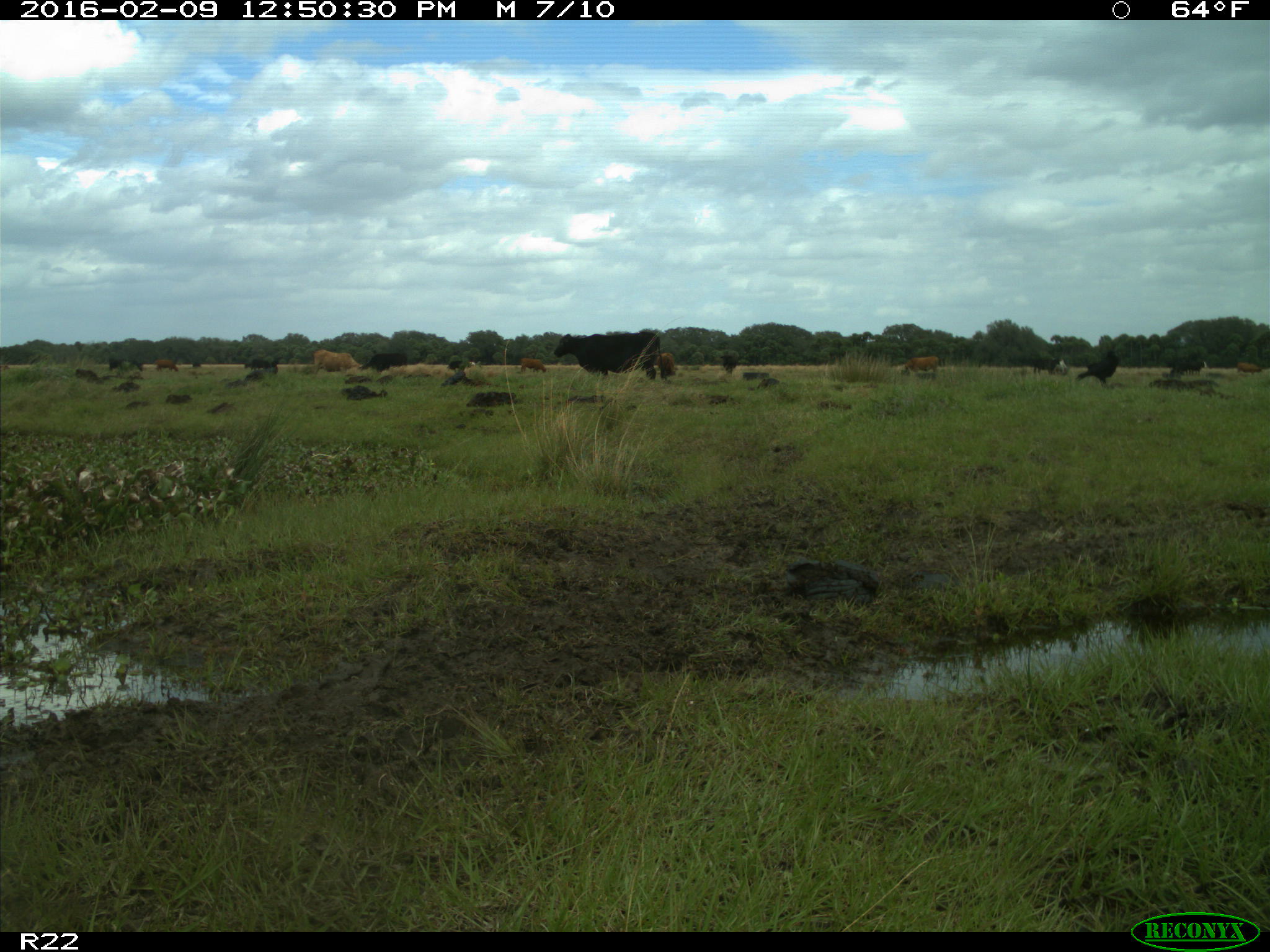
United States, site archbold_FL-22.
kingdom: Animalia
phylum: Chordata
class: Mammalia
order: Artiodactyla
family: Bovidae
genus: Bos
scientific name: Bos taurus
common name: domestic cow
Bos taurus (domestic cow).